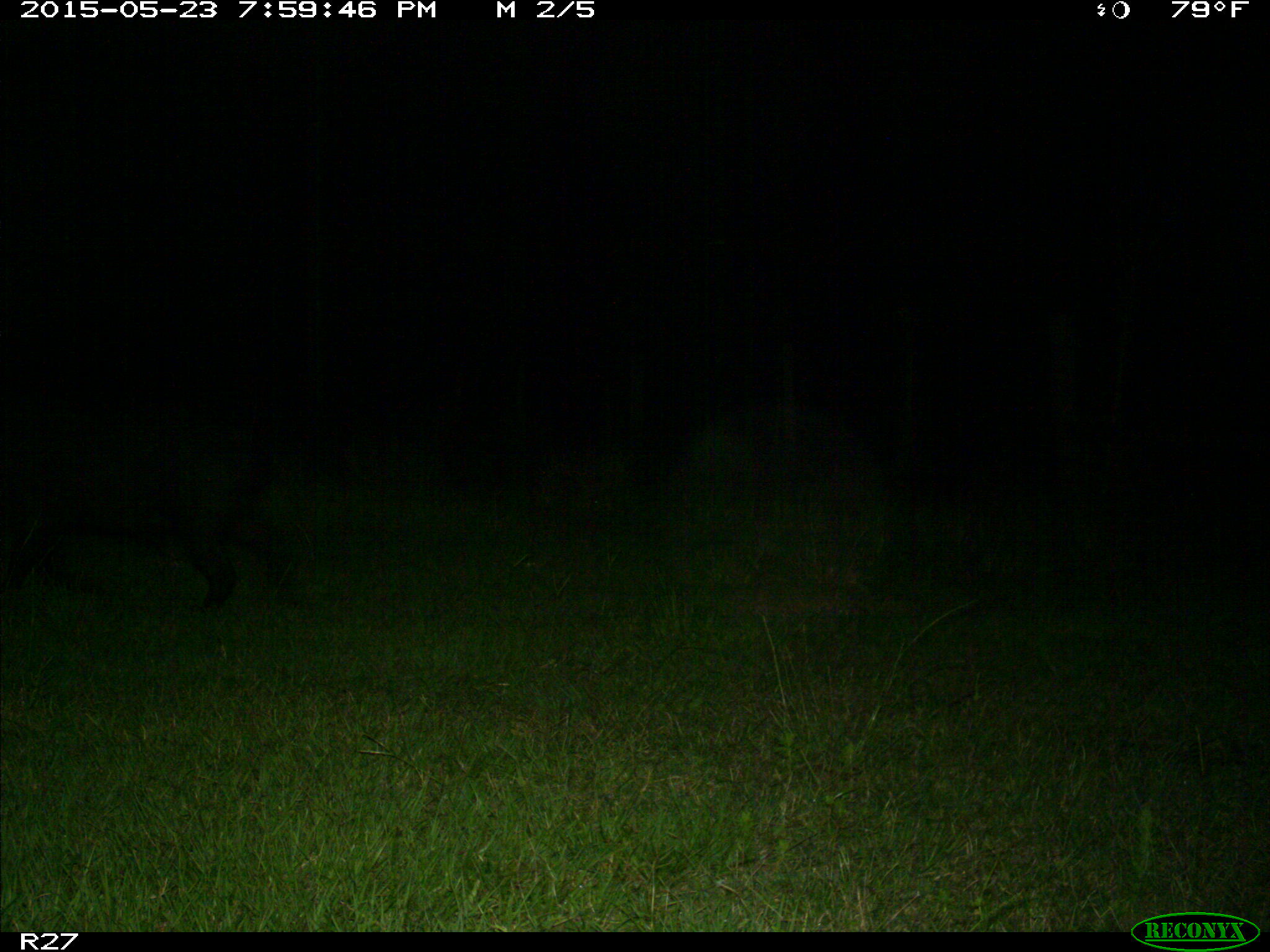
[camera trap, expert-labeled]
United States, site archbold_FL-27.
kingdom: Animalia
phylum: Chordata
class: Mammalia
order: Artiodactyla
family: Suidae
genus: Sus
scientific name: Sus scrofa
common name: wild boar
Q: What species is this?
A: Sus scrofa (wild boar).